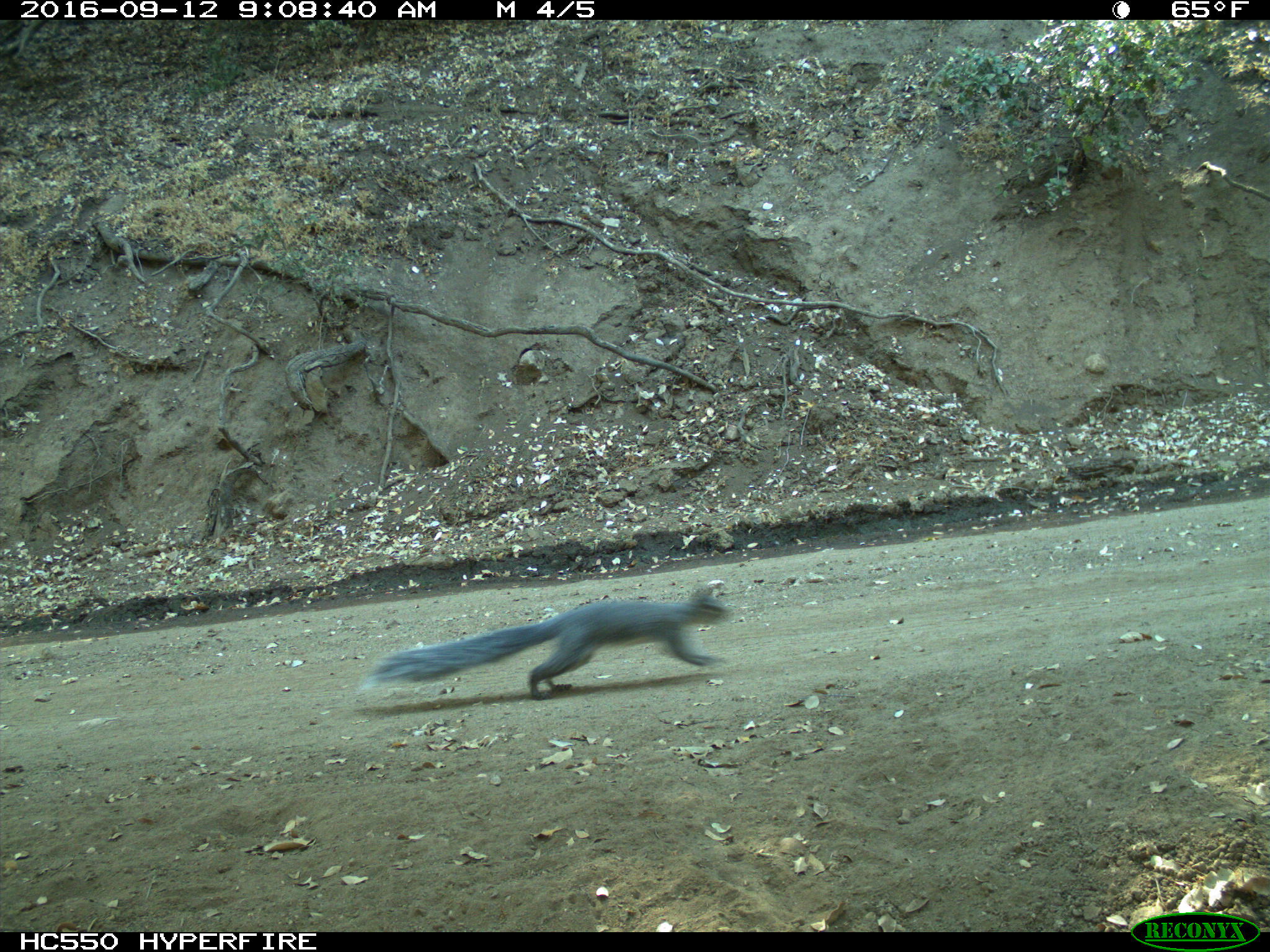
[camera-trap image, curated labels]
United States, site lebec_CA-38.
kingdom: Animalia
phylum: Chordata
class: Mammalia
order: Rodentia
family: Sciuridae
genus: Sciurus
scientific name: Sciurus carolinensis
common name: eastern gray squirrel